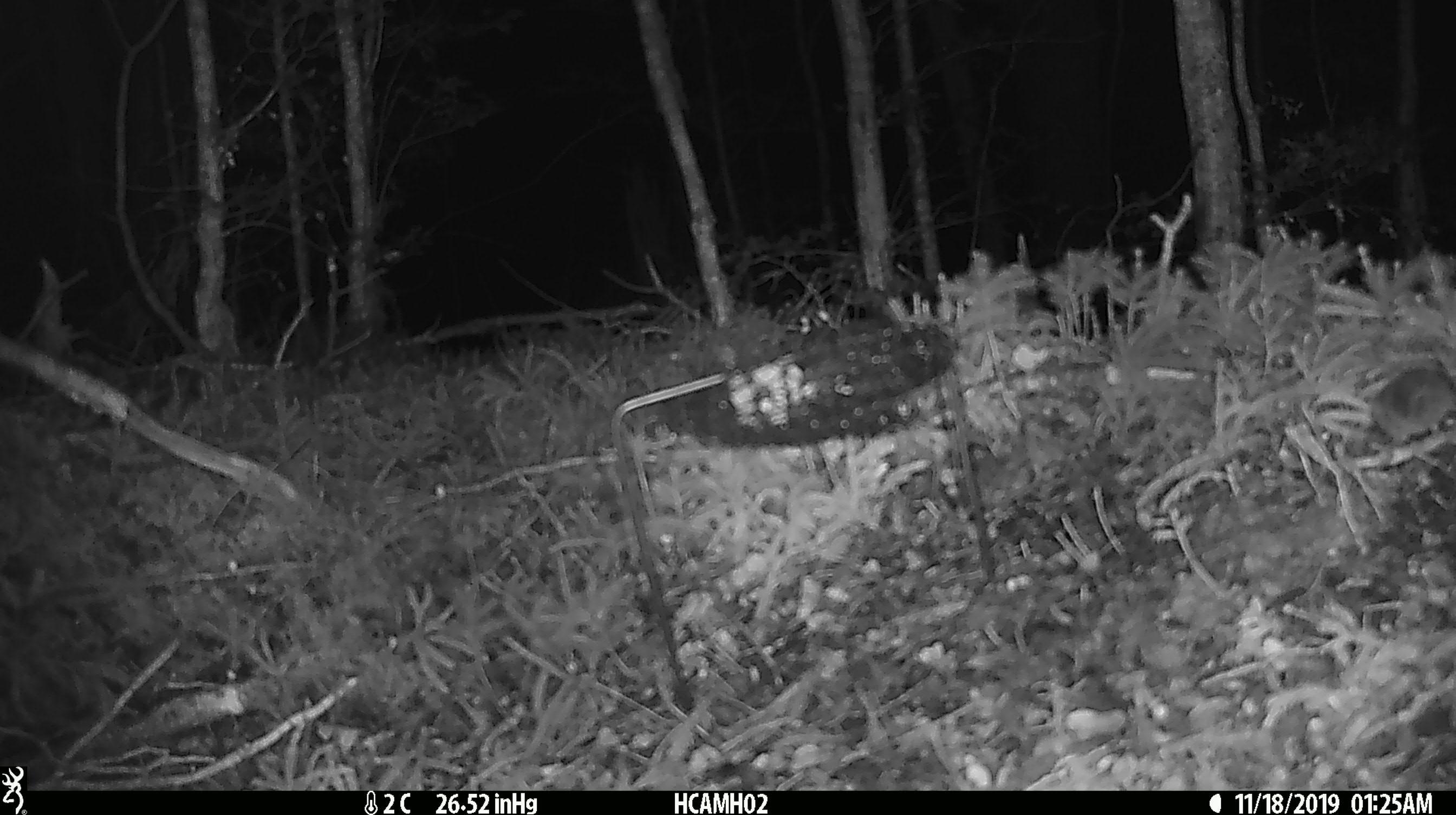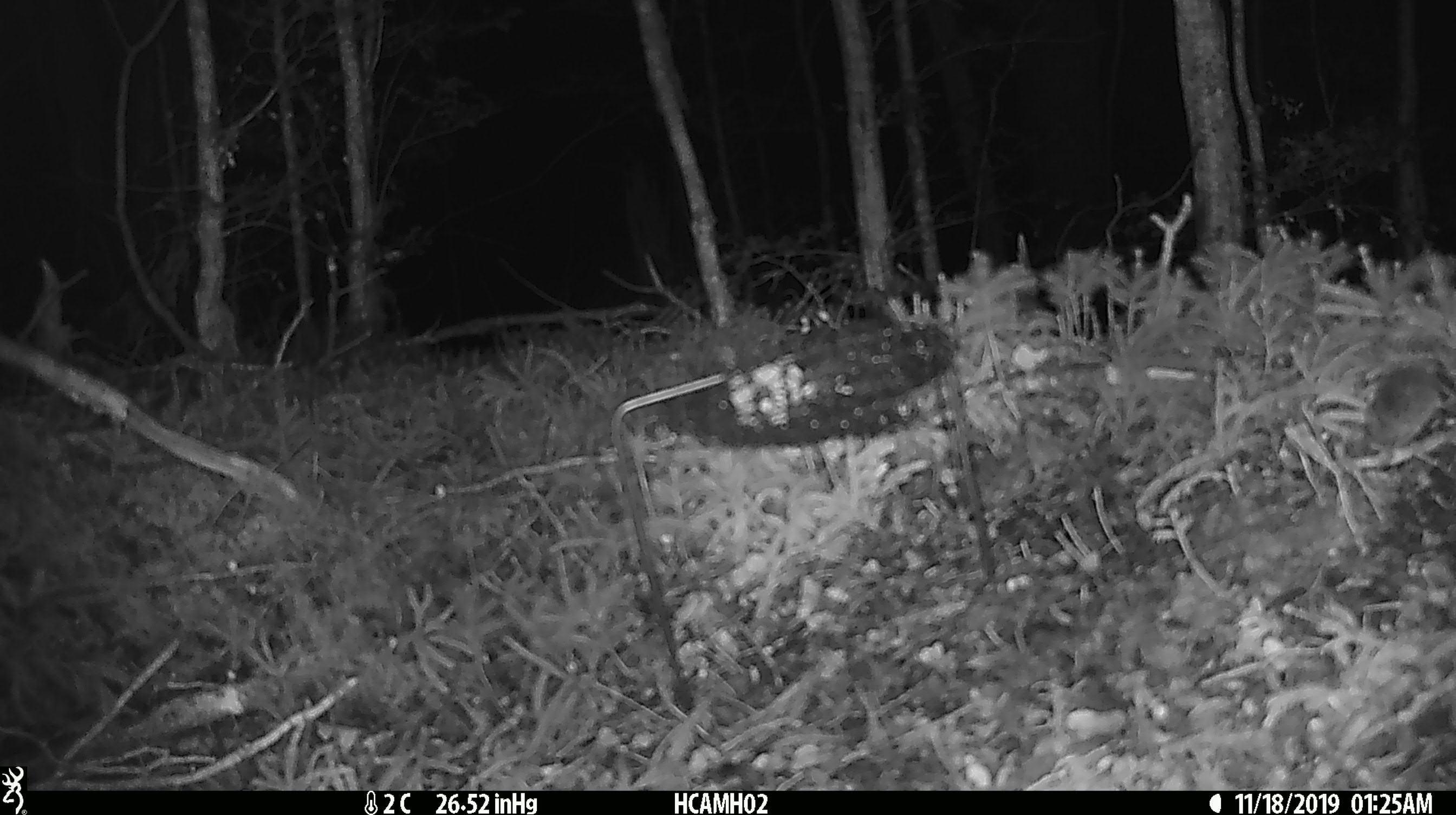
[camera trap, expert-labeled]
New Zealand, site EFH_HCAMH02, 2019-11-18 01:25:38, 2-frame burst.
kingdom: Animalia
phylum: Chordata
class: Mammalia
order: Rodentia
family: Muridae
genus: Mus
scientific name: Mus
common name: mouse